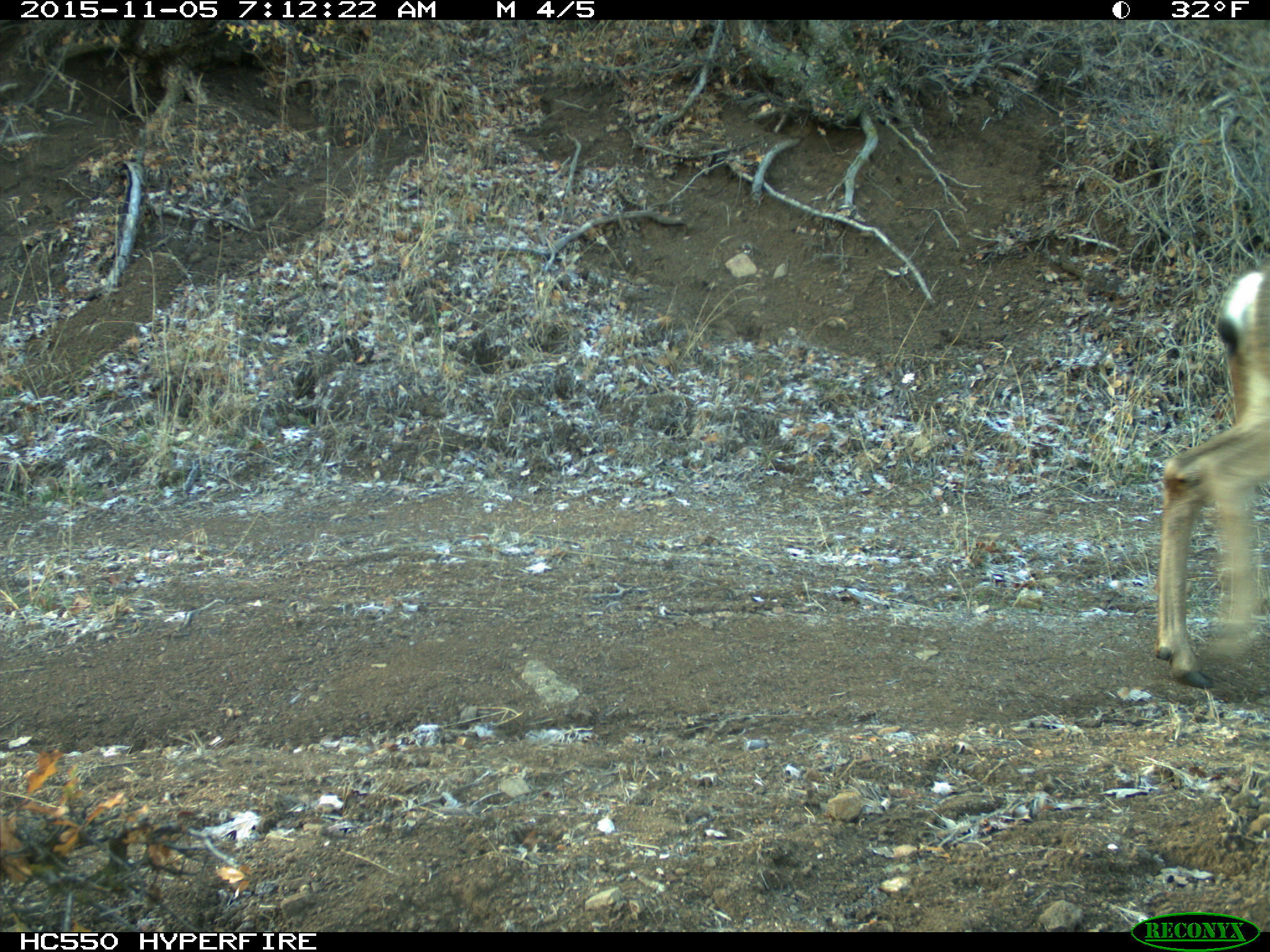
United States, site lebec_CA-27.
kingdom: Animalia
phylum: Chordata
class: Mammalia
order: Artiodactyla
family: Cervidae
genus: Odocoileus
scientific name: Odocoileus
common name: deer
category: unidentified deer